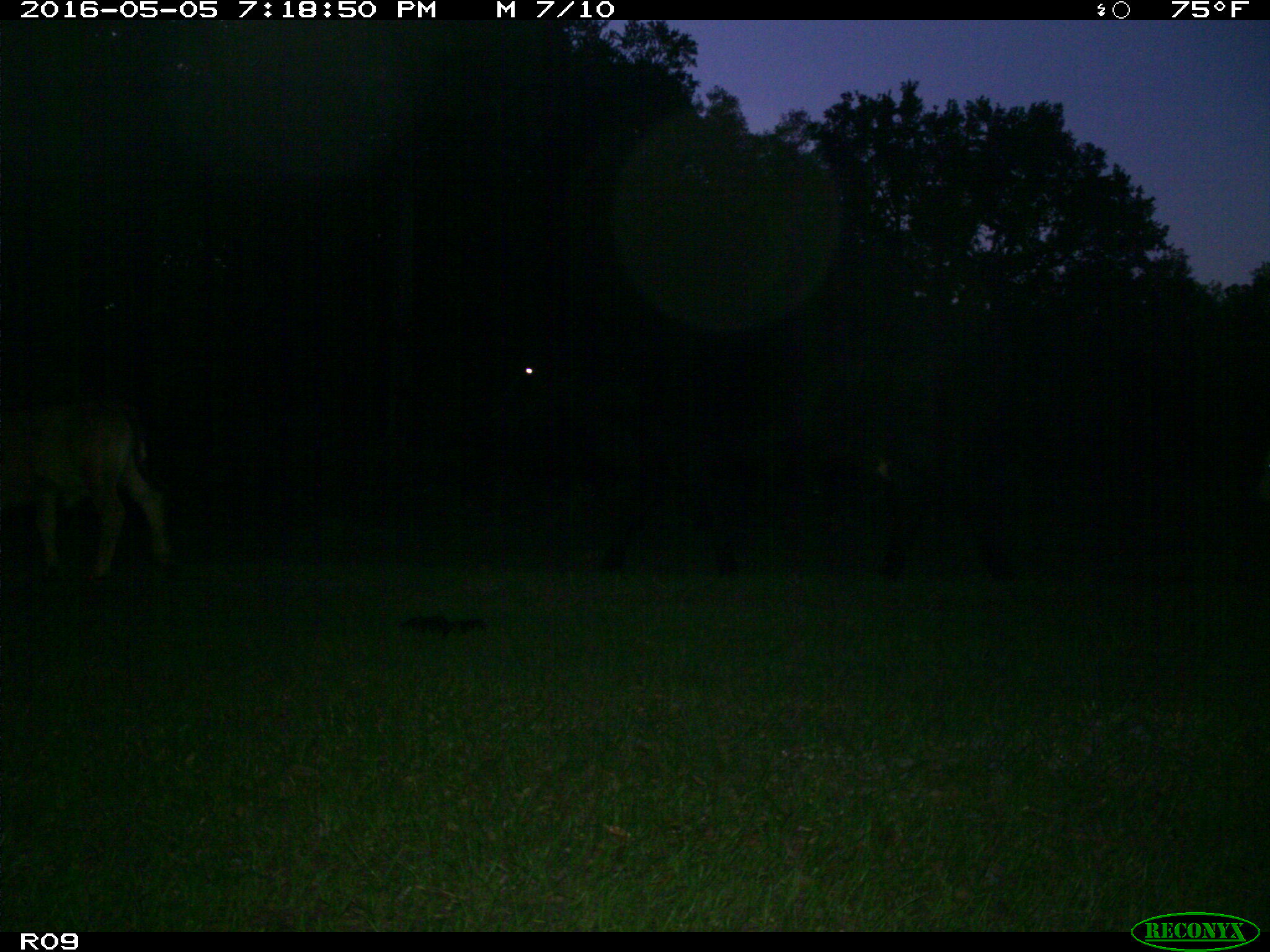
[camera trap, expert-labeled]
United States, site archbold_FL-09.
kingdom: Animalia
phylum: Chordata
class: Mammalia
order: Artiodactyla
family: Bovidae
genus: Bos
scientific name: Bos taurus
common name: domestic cow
Bos taurus (domestic cow).